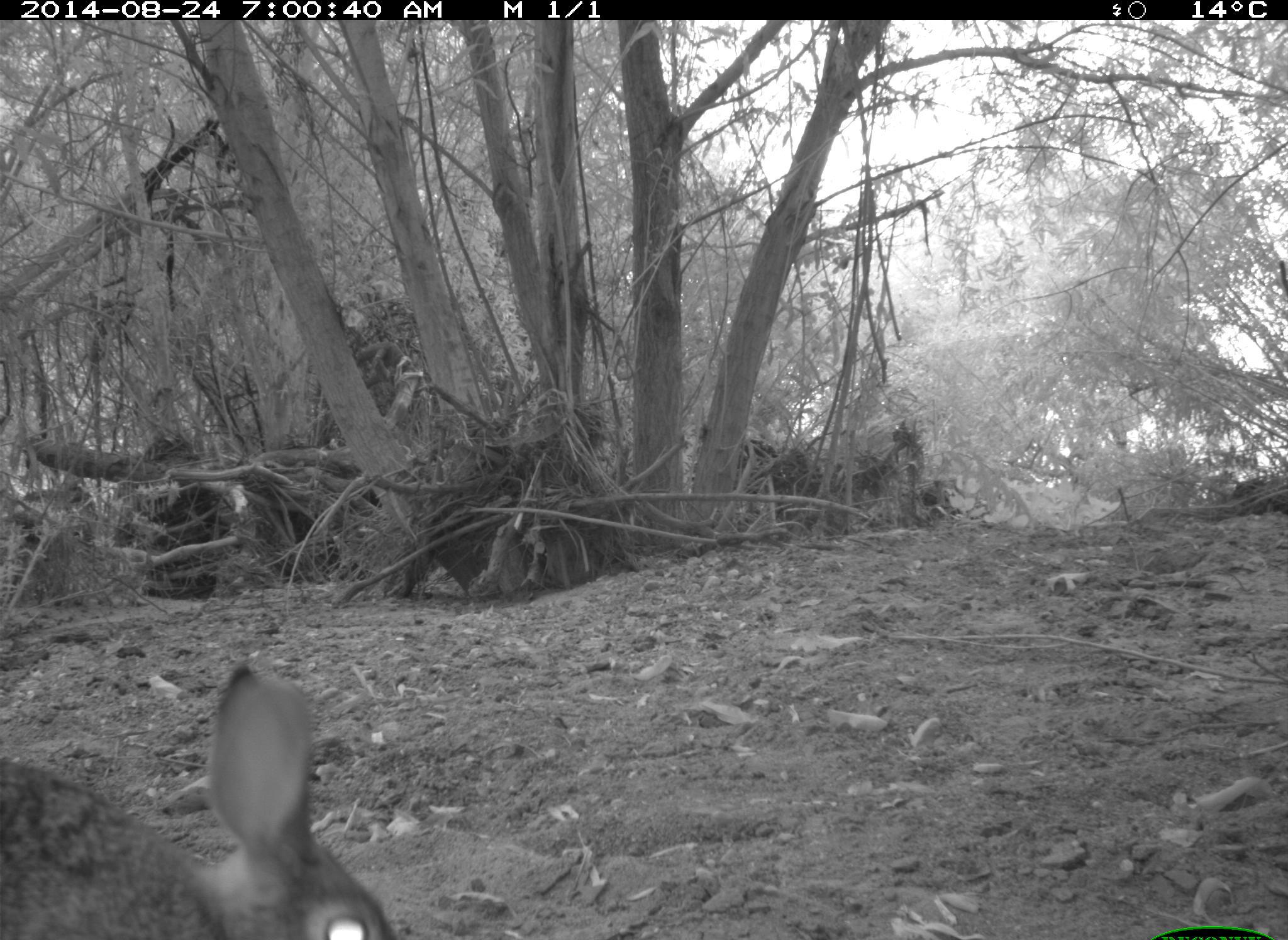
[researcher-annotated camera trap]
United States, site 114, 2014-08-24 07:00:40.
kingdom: Animalia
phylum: Chordata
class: Mammalia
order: Lagomorpha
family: Leporidae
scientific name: Leporidae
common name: rabbits and hares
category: rabbit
Rabbit (rabbits and hares) (Leporidae).